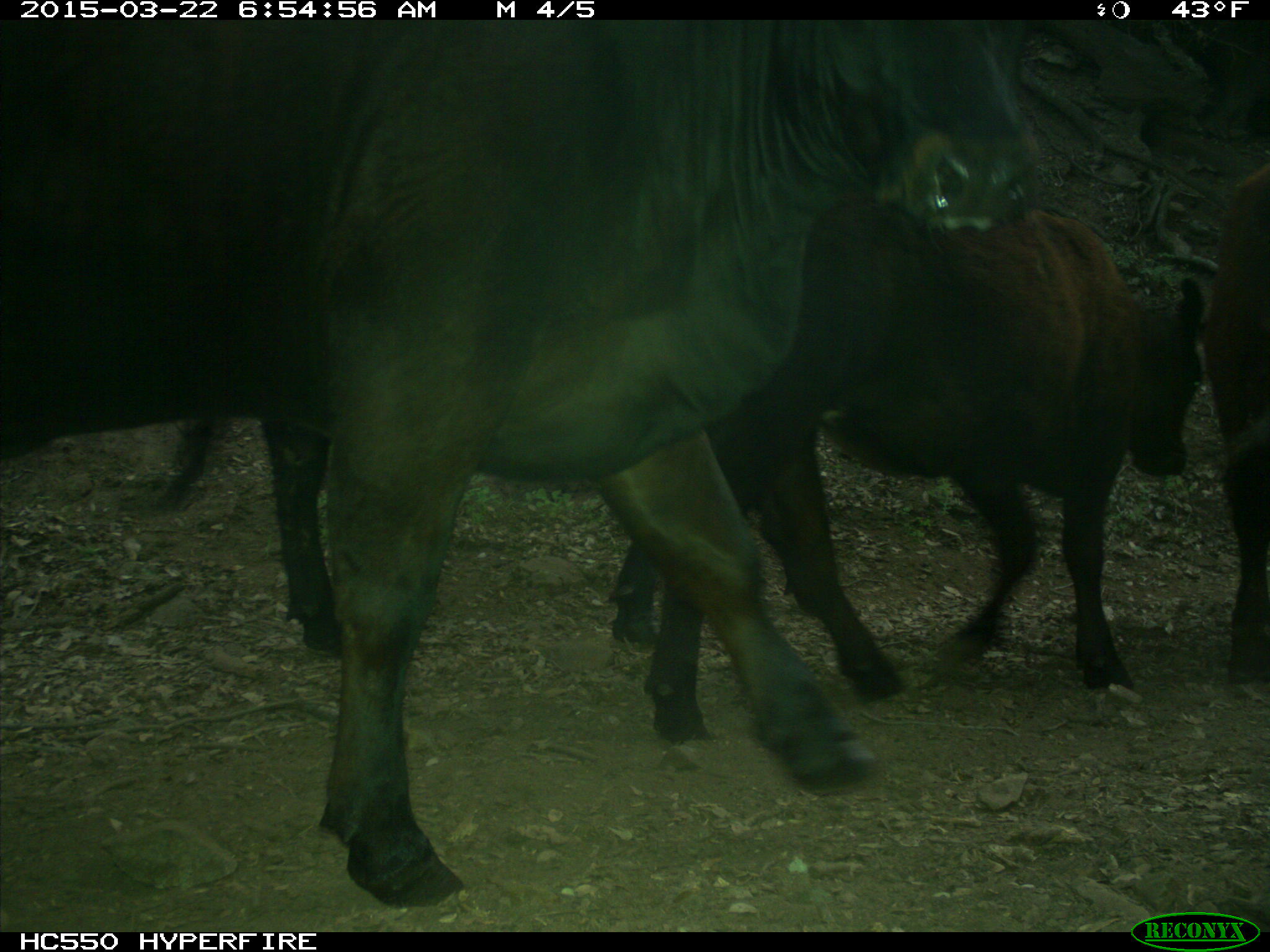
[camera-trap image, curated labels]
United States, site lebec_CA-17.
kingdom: Animalia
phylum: Chordata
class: Mammalia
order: Artiodactyla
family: Bovidae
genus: Bos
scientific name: Bos taurus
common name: domestic cow